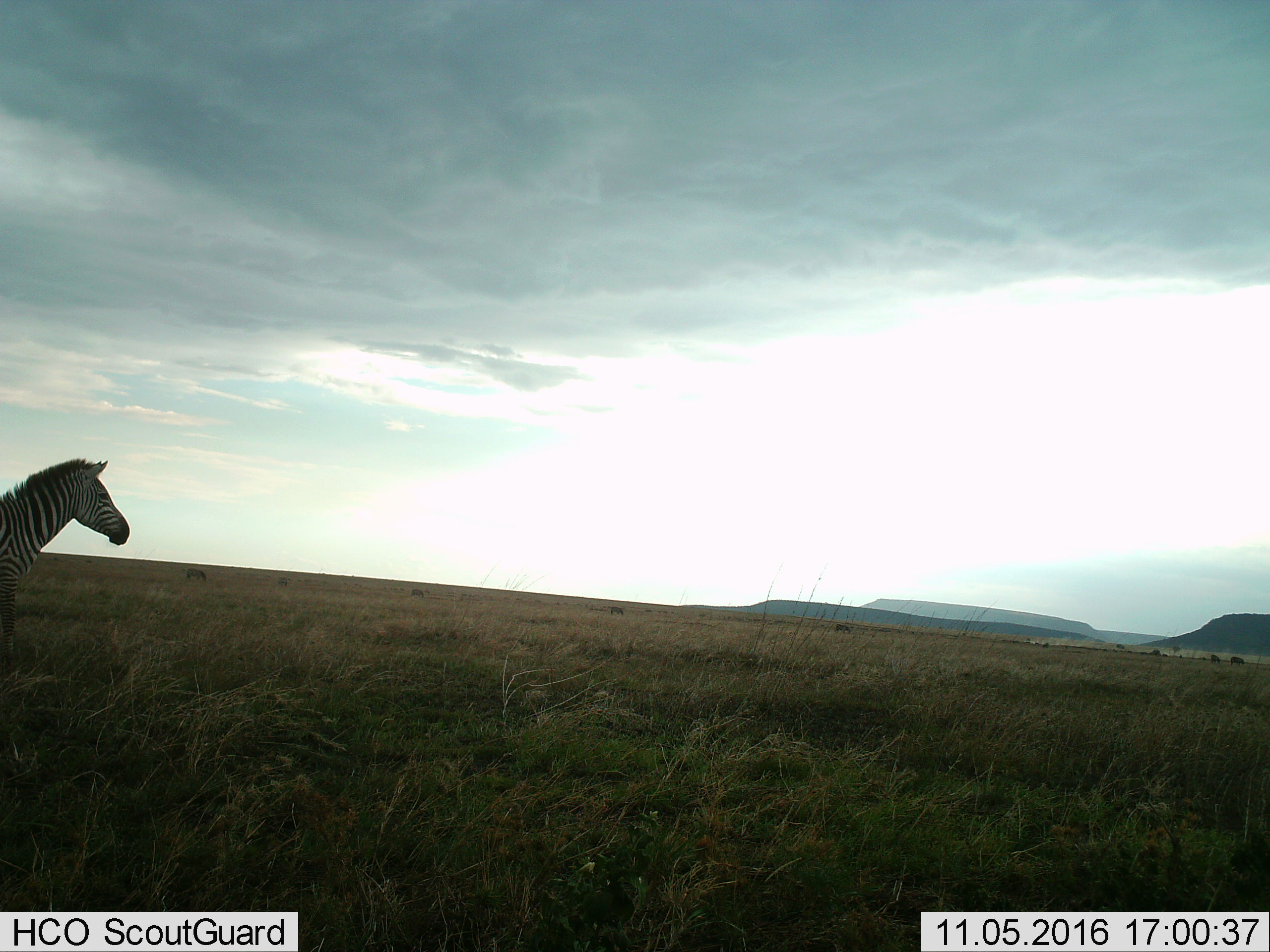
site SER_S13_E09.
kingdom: Animalia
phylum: Chordata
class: Mammalia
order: Perissodactyla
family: Equidae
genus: Equus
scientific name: Equus quagga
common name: plains zebra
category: zebraplains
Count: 1.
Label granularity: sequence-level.